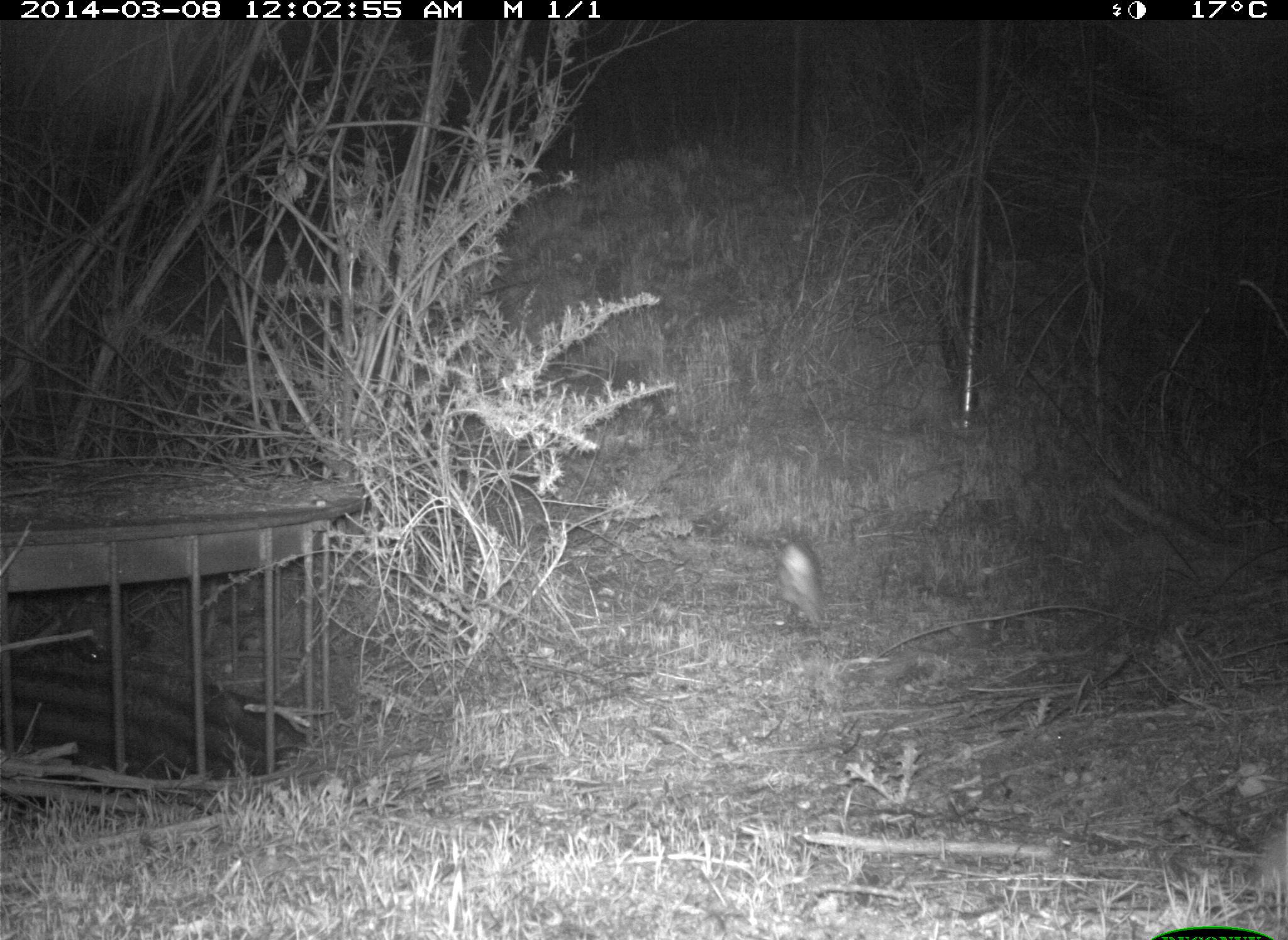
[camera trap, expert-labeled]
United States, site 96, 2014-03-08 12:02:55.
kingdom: Animalia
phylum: Chordata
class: Mammalia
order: Lagomorpha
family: Leporidae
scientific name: Leporidae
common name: rabbits and hares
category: rabbit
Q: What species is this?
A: Rabbit (rabbits and hares) (Leporidae).